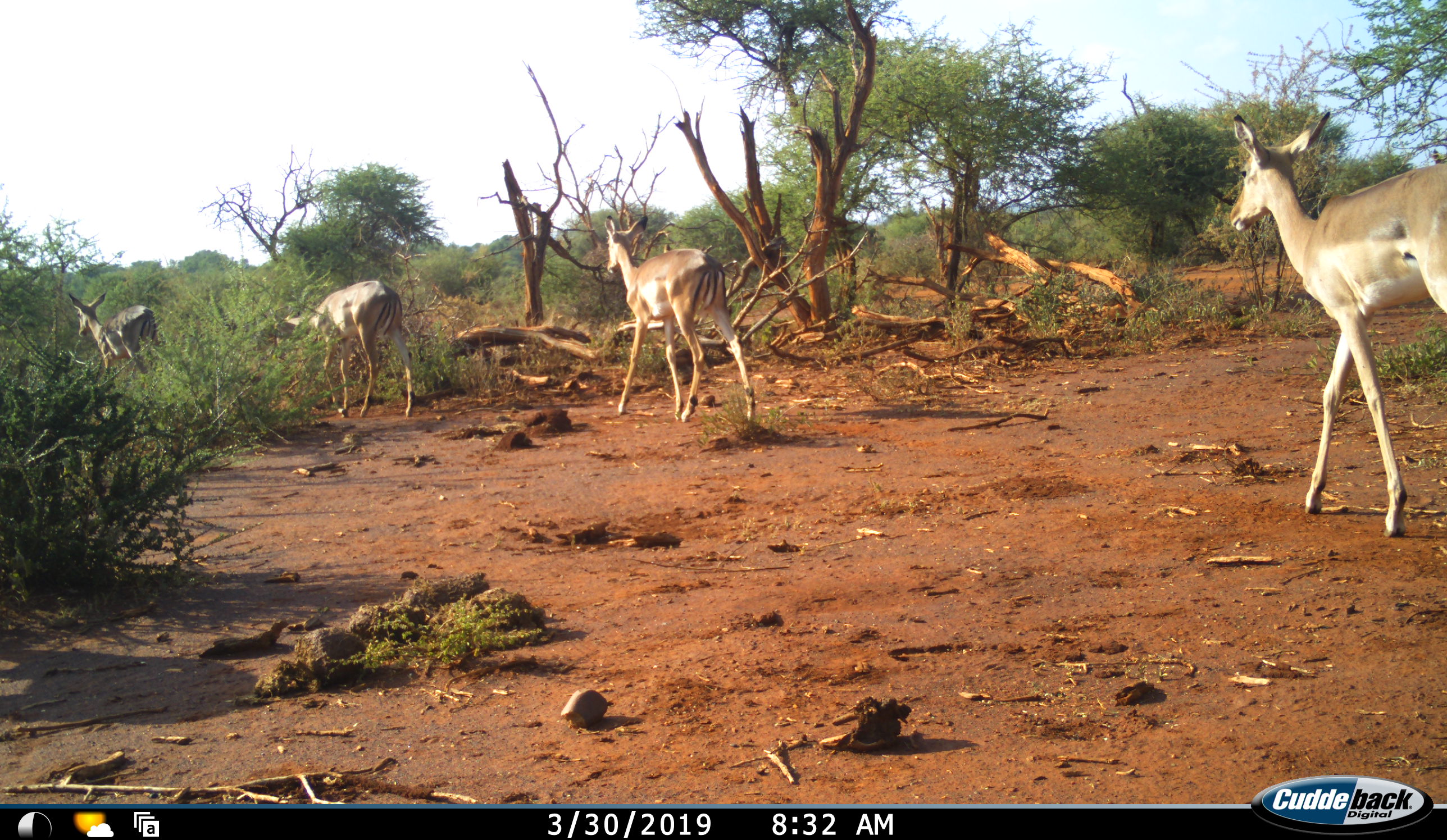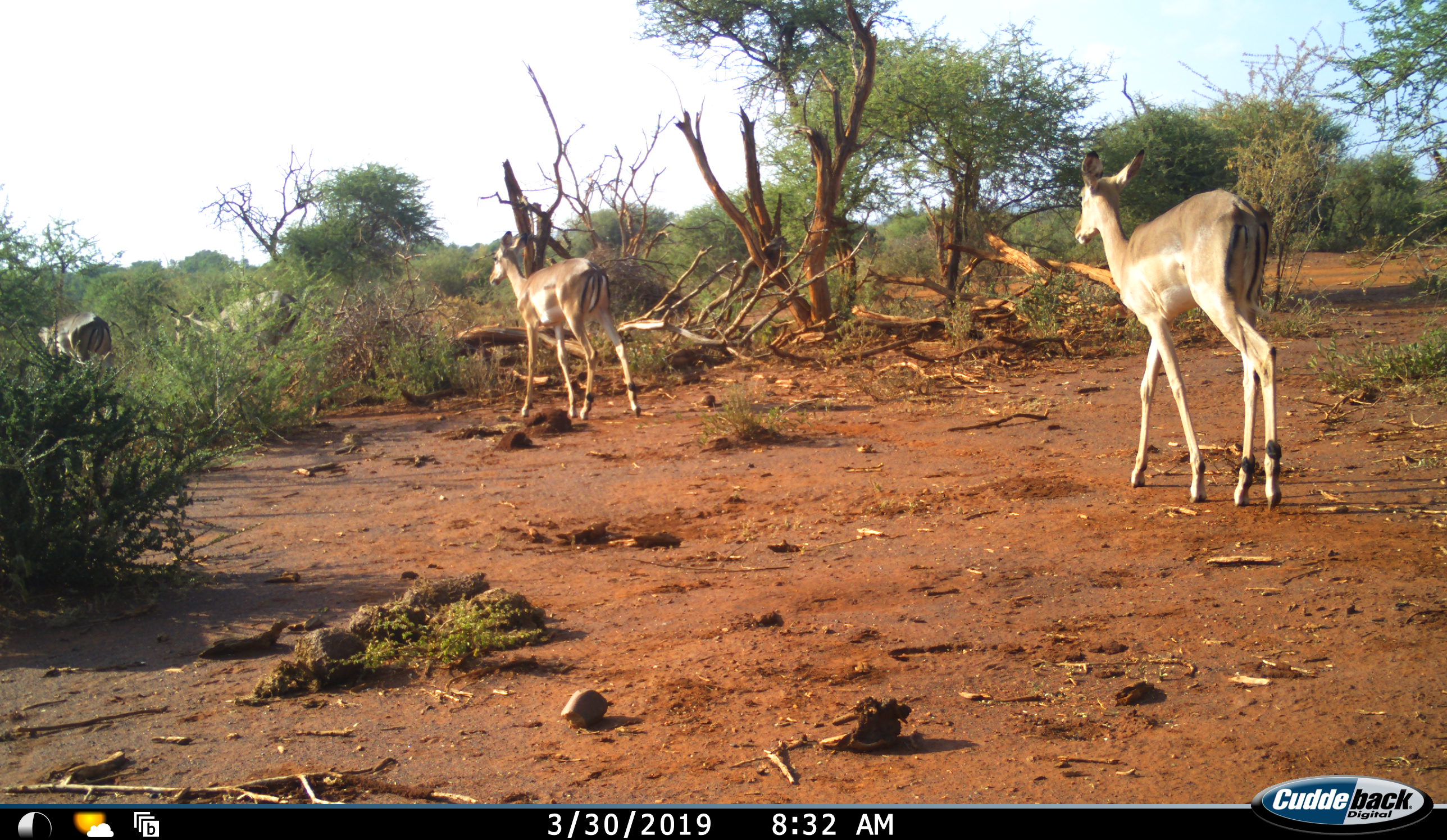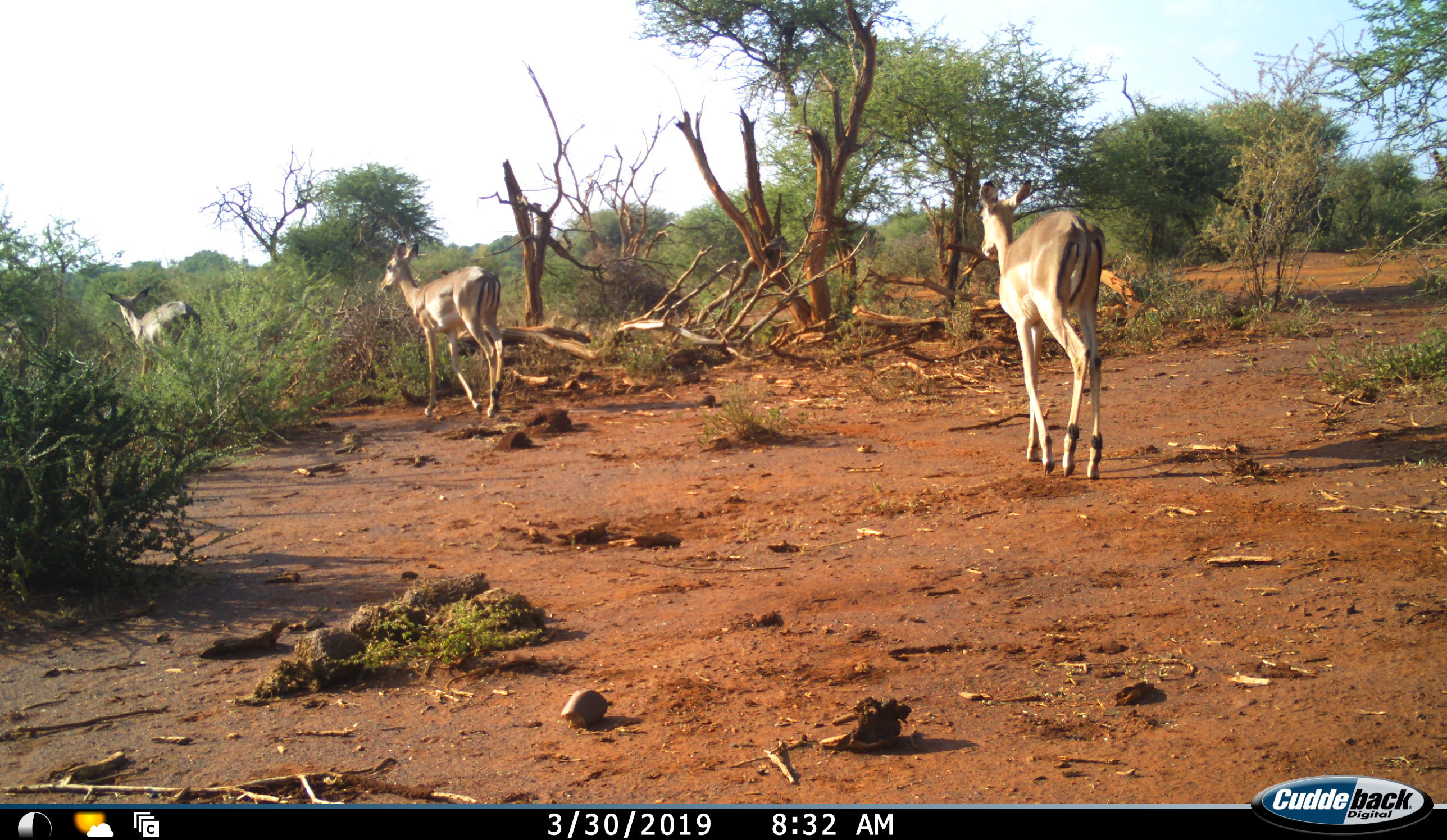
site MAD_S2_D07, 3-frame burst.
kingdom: Animalia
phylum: Chordata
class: Mammalia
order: Artiodactyla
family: Bovidae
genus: Aepyceros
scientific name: Aepyceros melampus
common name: impala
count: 4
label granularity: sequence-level